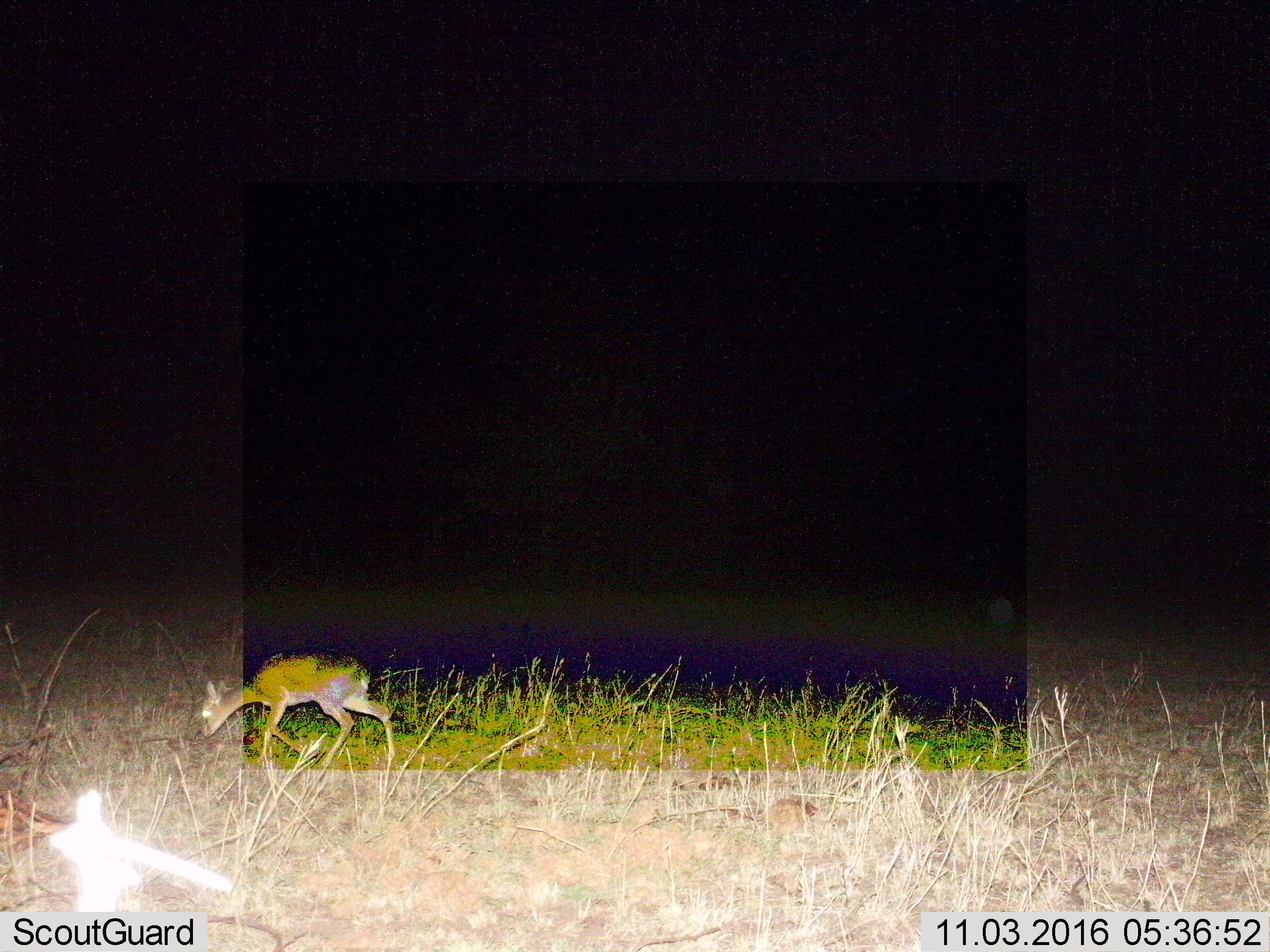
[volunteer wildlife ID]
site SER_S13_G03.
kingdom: Animalia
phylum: Chordata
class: Mammalia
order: Artiodactyla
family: Bovidae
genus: Madoqua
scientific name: Madoqua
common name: dik-dik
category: dikdik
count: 1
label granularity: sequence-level